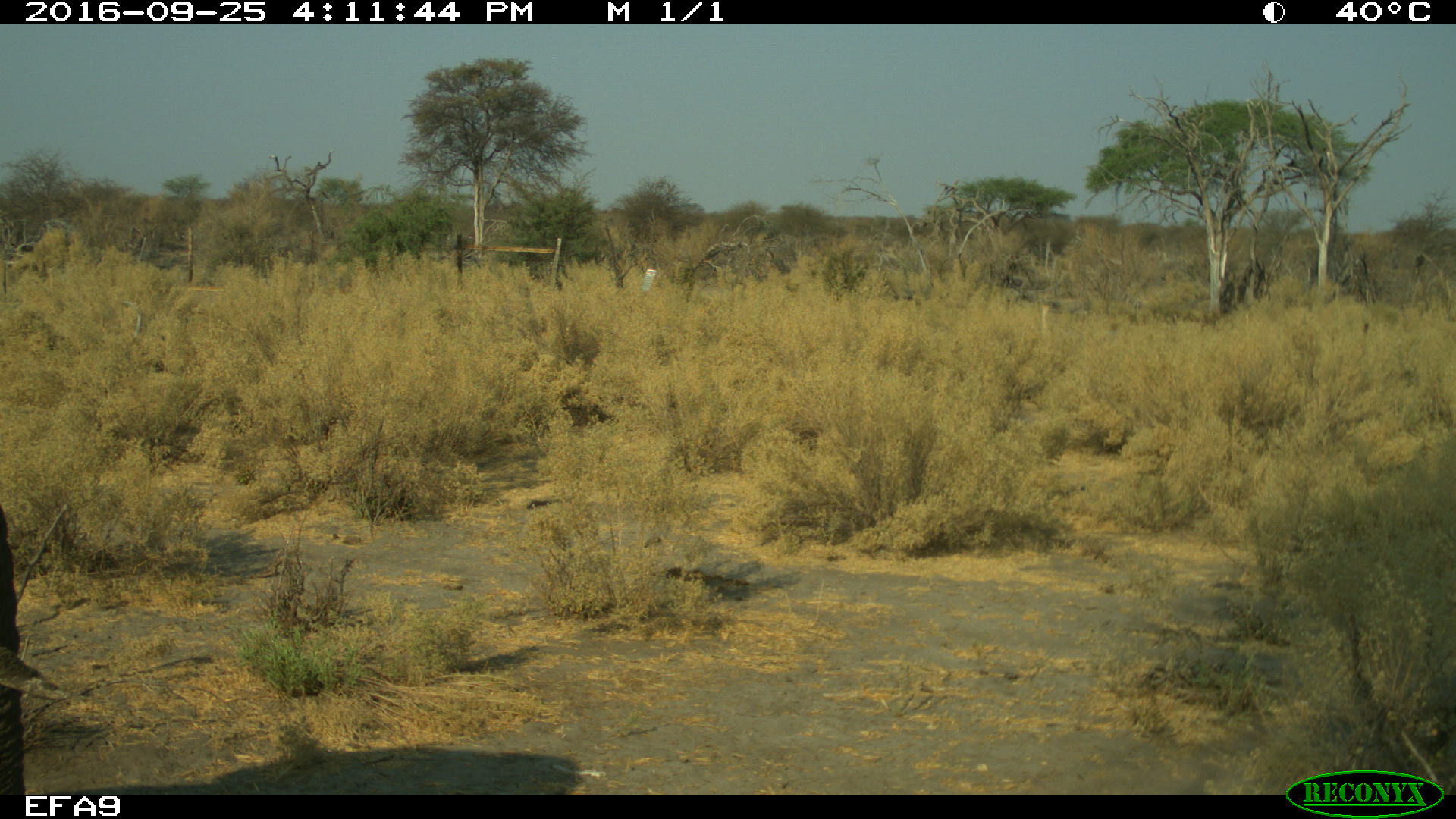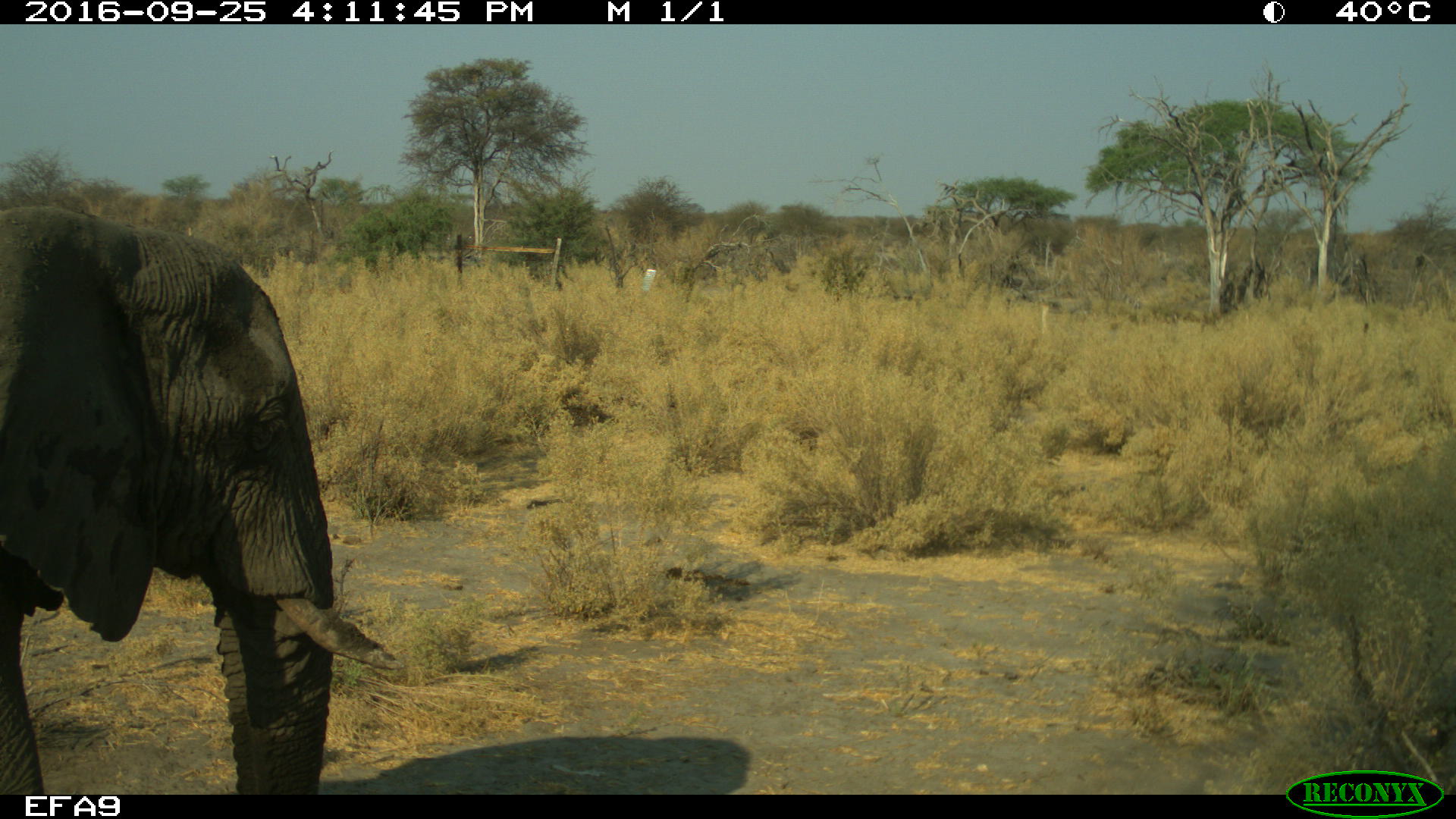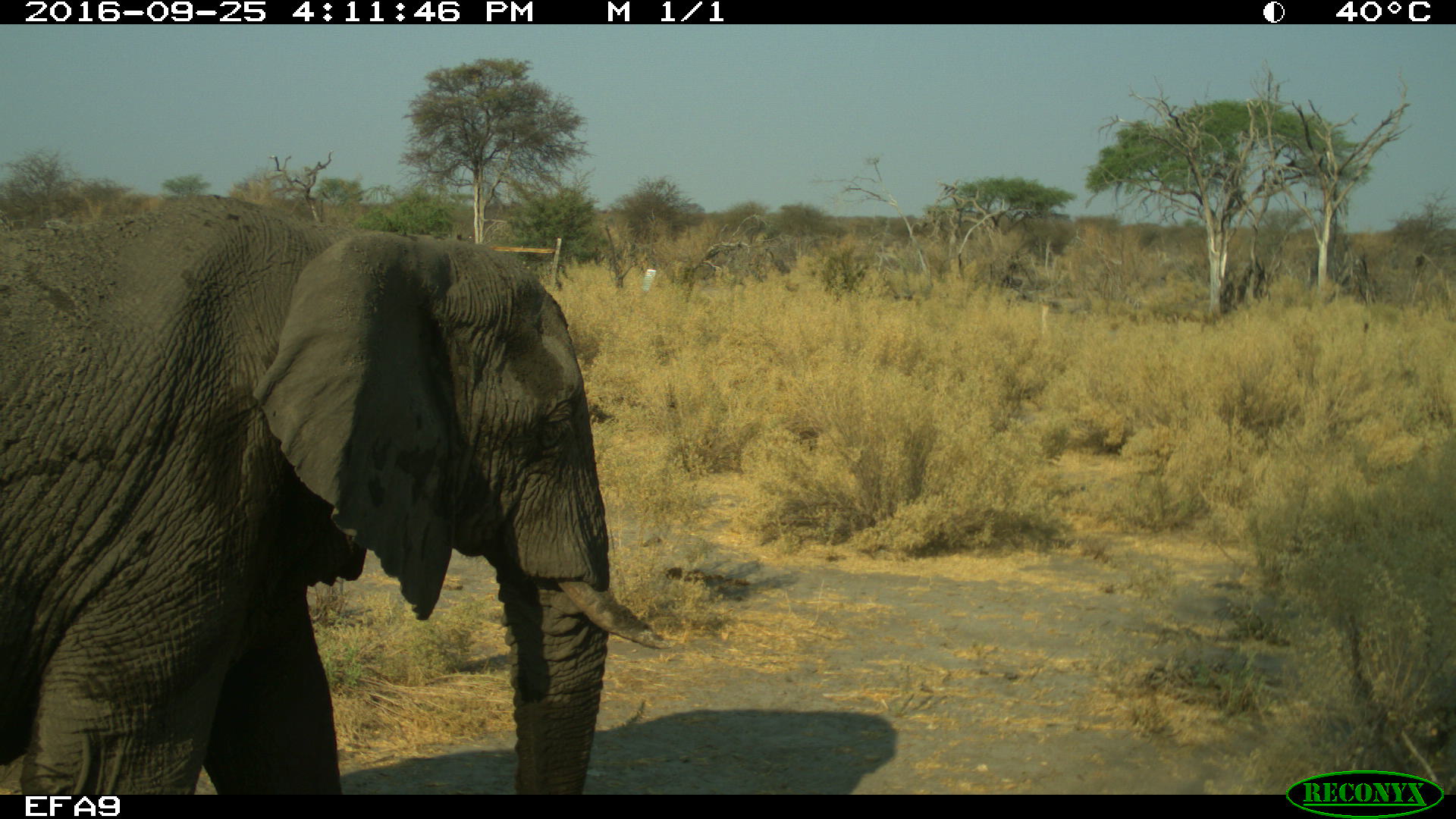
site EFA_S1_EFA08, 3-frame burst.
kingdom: Animalia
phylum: Chordata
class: Mammalia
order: Proboscidea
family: Elephantidae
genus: Loxodonta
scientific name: Loxodonta africana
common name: african bush elephant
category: elephant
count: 1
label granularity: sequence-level